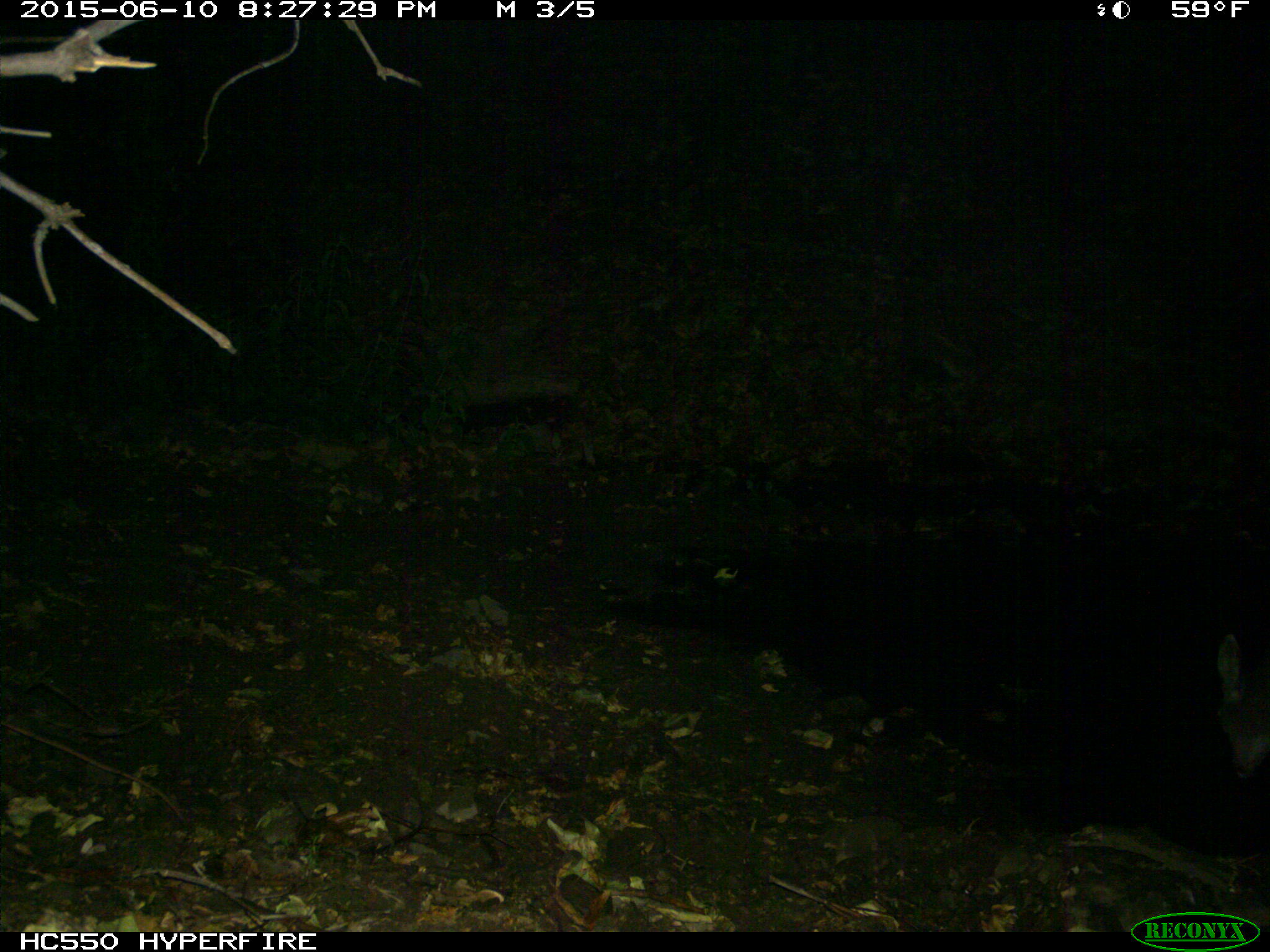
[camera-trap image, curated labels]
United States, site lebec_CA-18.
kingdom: Animalia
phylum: Chordata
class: Mammalia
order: Artiodactyla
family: Cervidae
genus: Odocoileus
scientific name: Odocoileus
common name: deer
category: unidentified deer